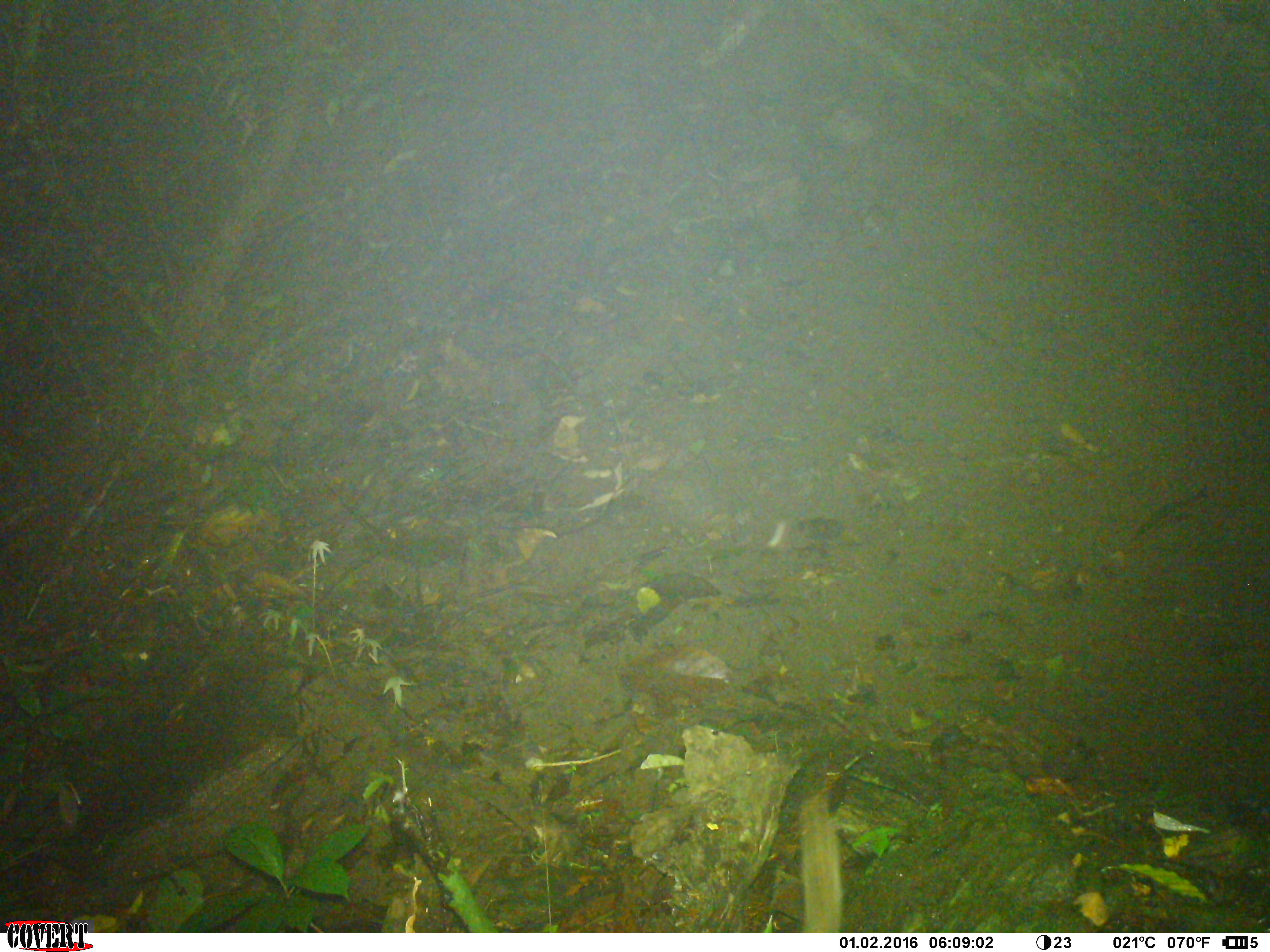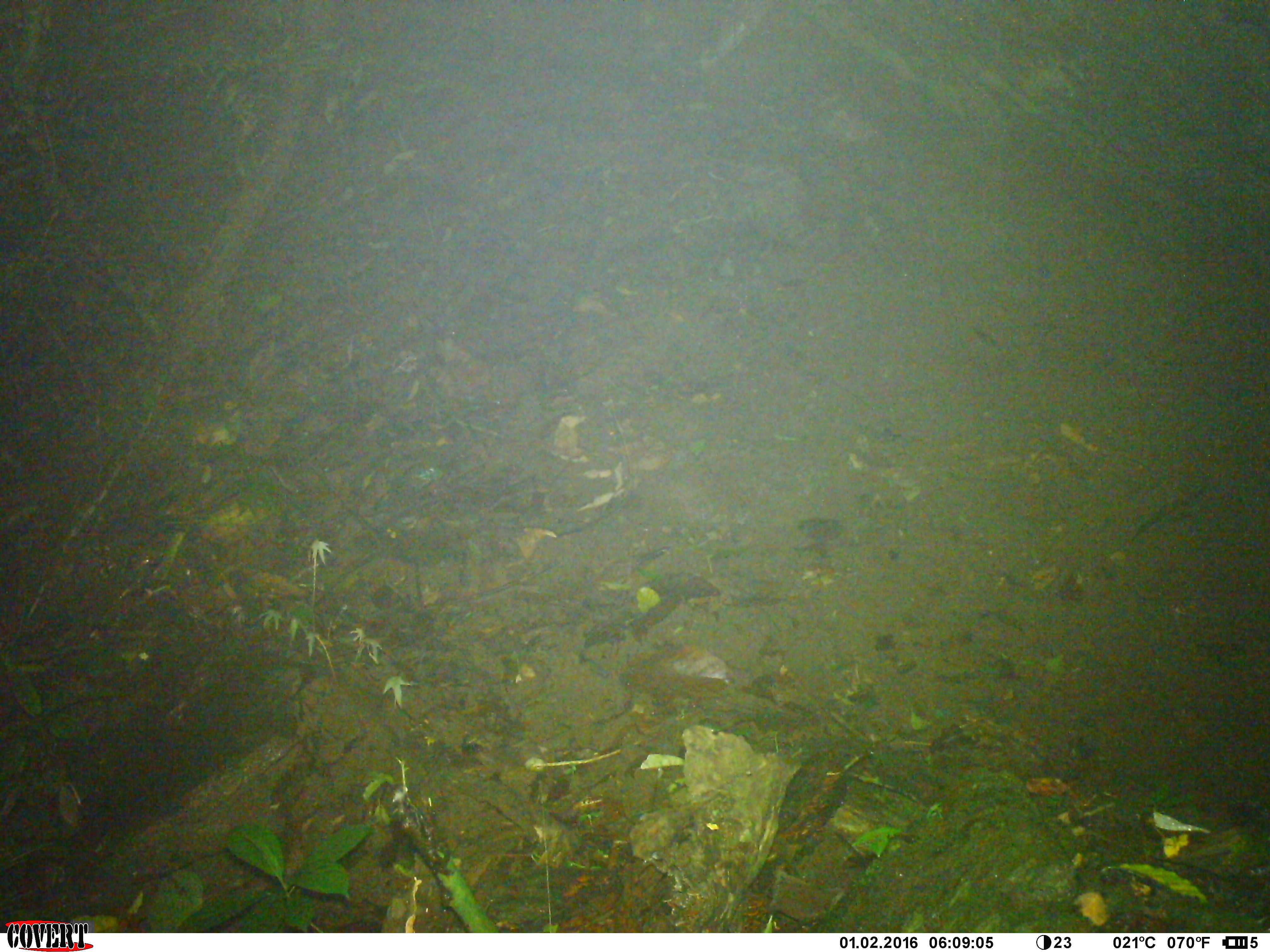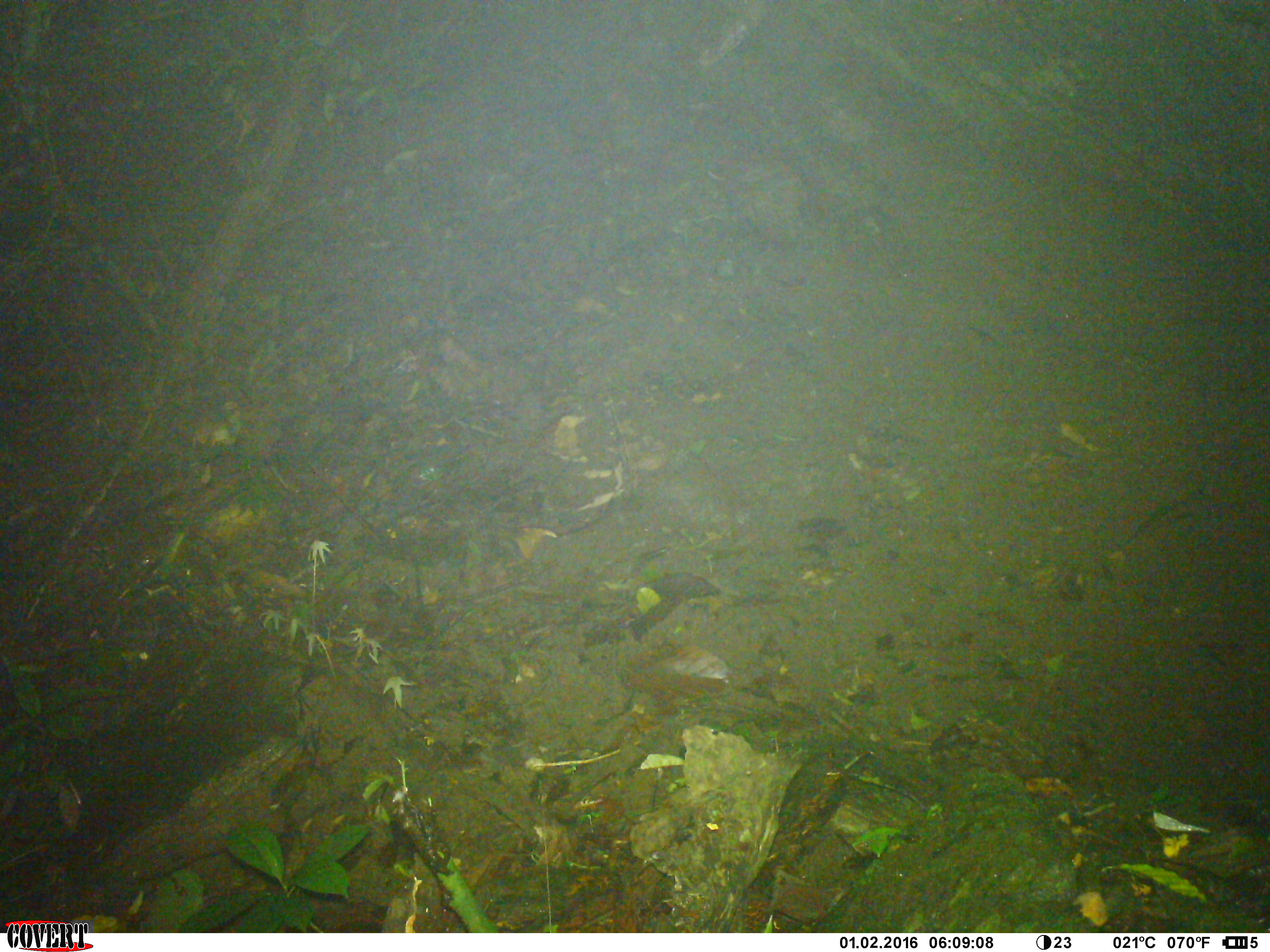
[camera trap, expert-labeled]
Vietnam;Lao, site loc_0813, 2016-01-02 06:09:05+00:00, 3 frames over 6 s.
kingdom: Animalia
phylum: Chordata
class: Mammalia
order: Rodentia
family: Muridae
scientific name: Muridae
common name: old-world mice and rats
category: unidentified murid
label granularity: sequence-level